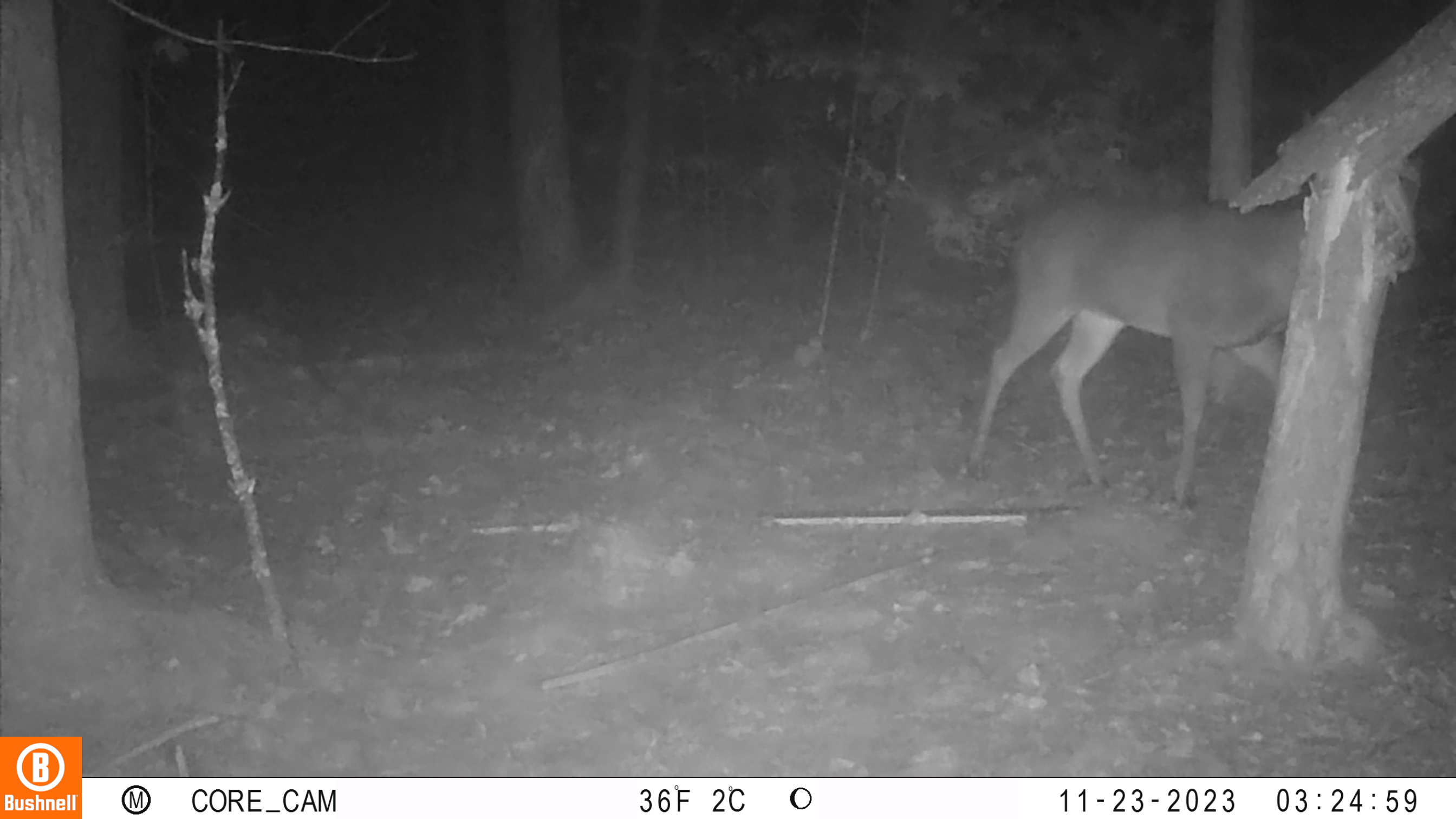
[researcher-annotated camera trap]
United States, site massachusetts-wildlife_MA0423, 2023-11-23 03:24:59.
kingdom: Animalia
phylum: Chordata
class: Mammalia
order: Artiodactyla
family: Cervidae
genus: Odocoileus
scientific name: Odocoileus virginianus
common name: white-tailed deer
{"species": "white-tailed deer (Odocoileus virginianus)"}